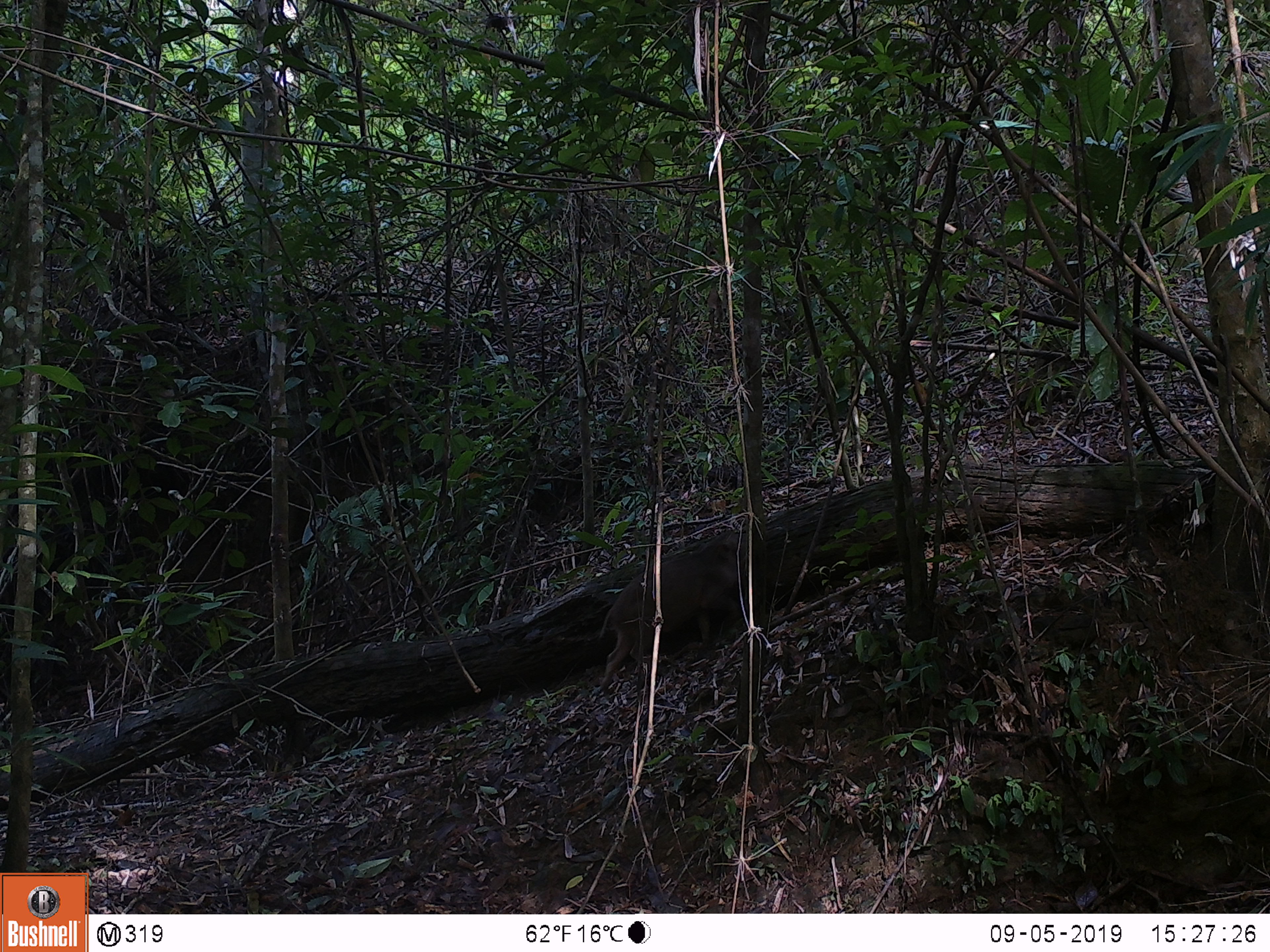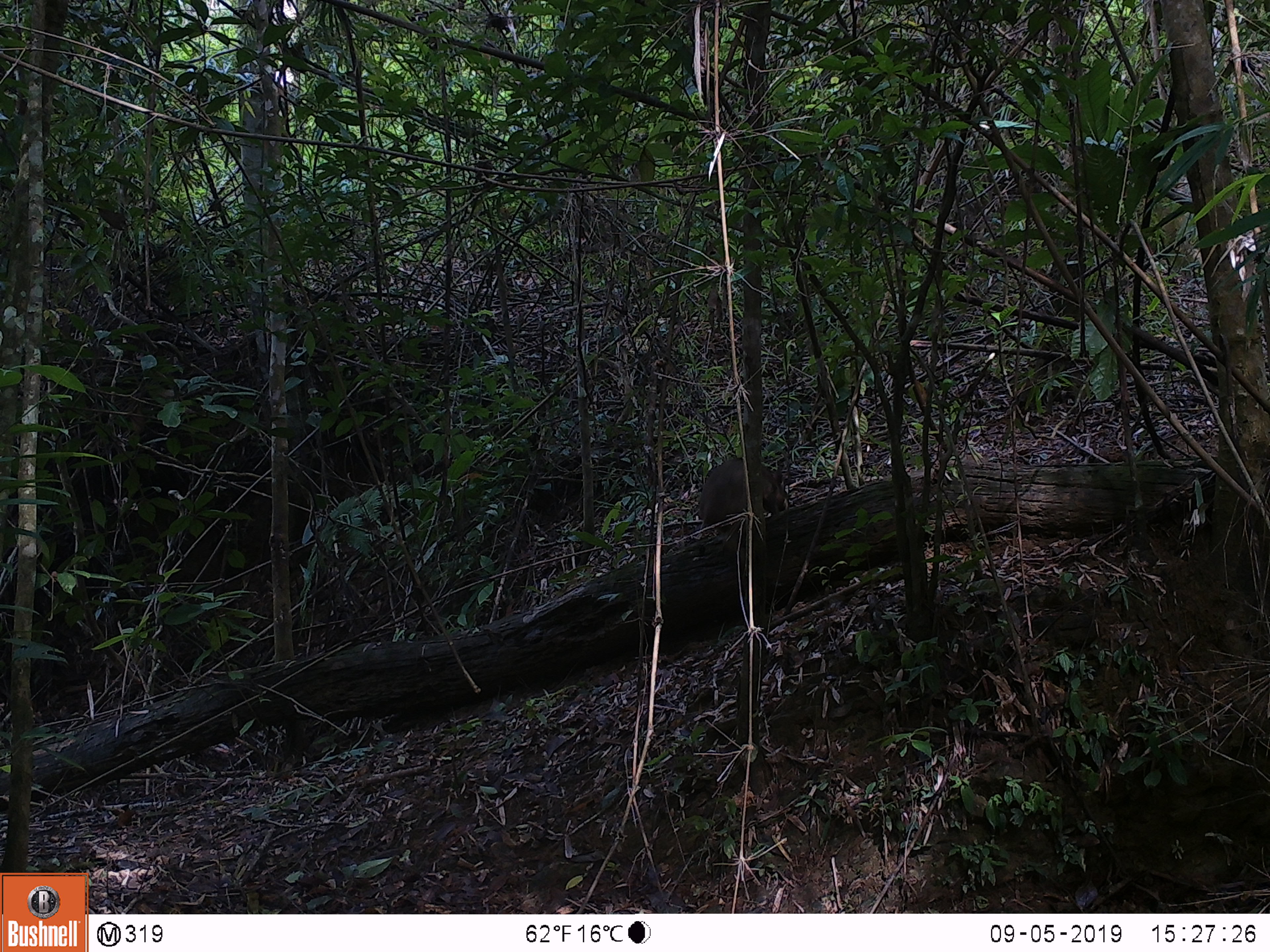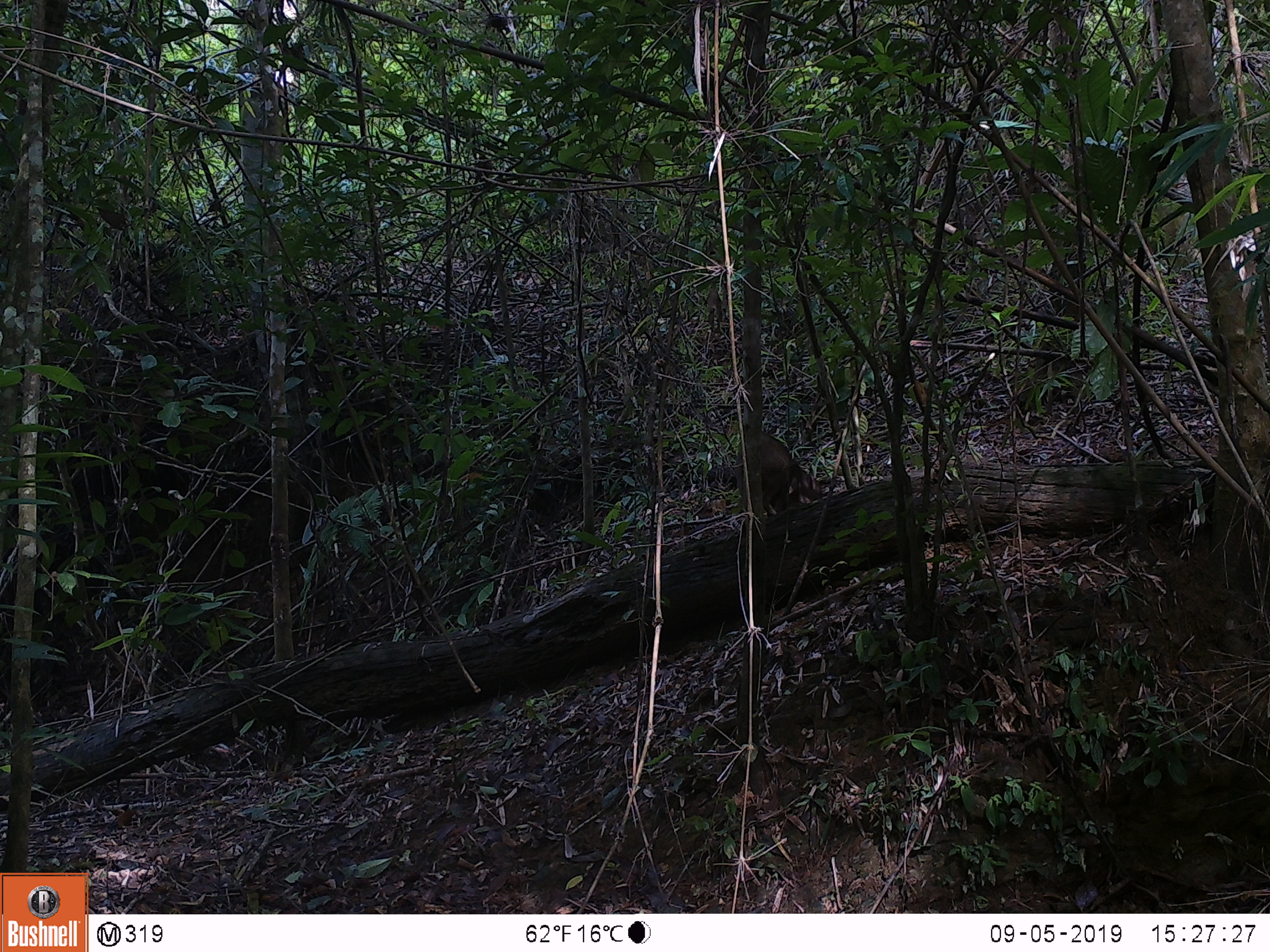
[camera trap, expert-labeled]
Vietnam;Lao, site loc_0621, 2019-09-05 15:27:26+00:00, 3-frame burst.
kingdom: Animalia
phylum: Chordata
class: Mammalia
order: Artiodactyla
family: Suidae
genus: Sus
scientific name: Sus scrofa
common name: eurasian wild pig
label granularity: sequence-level